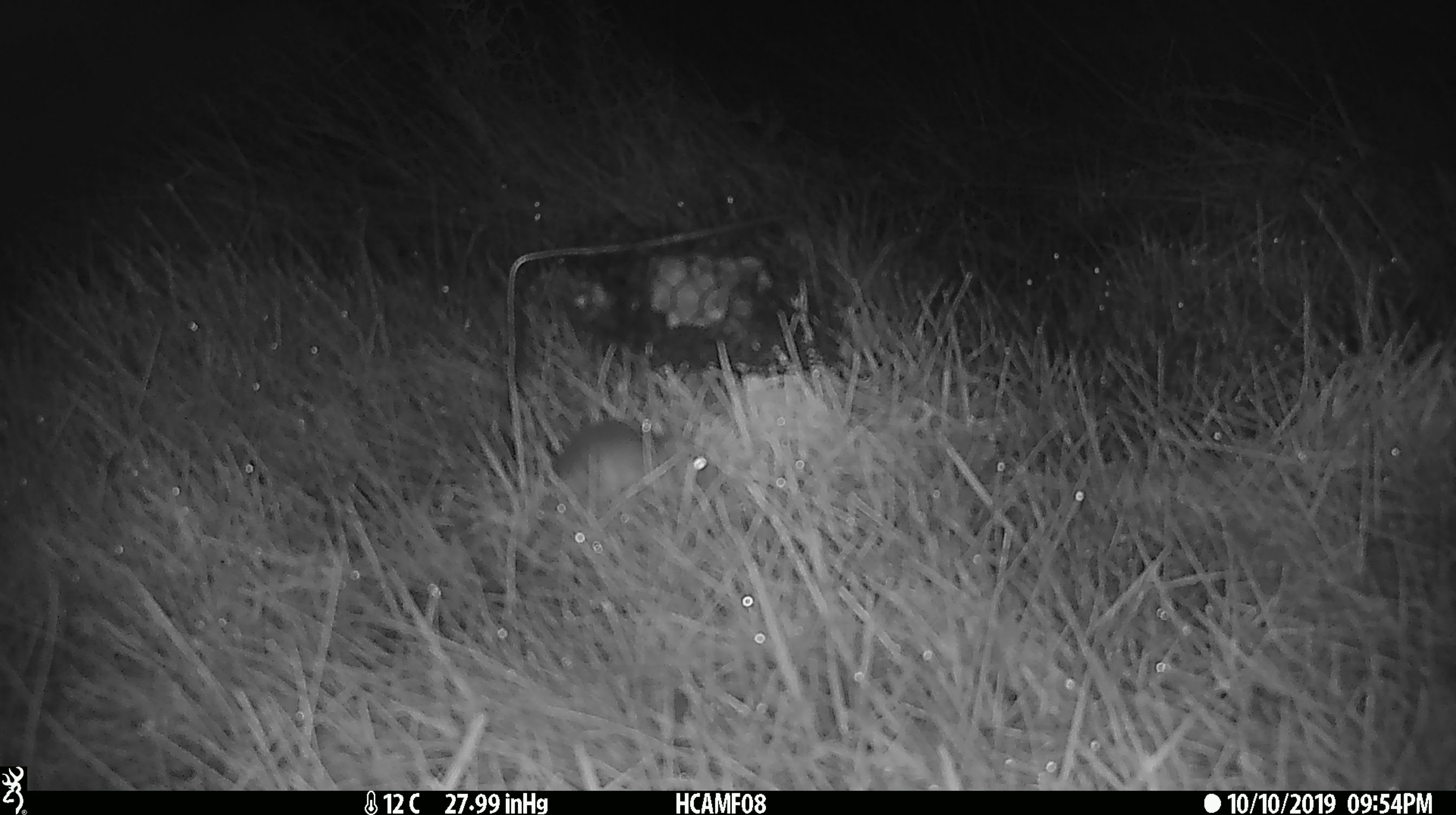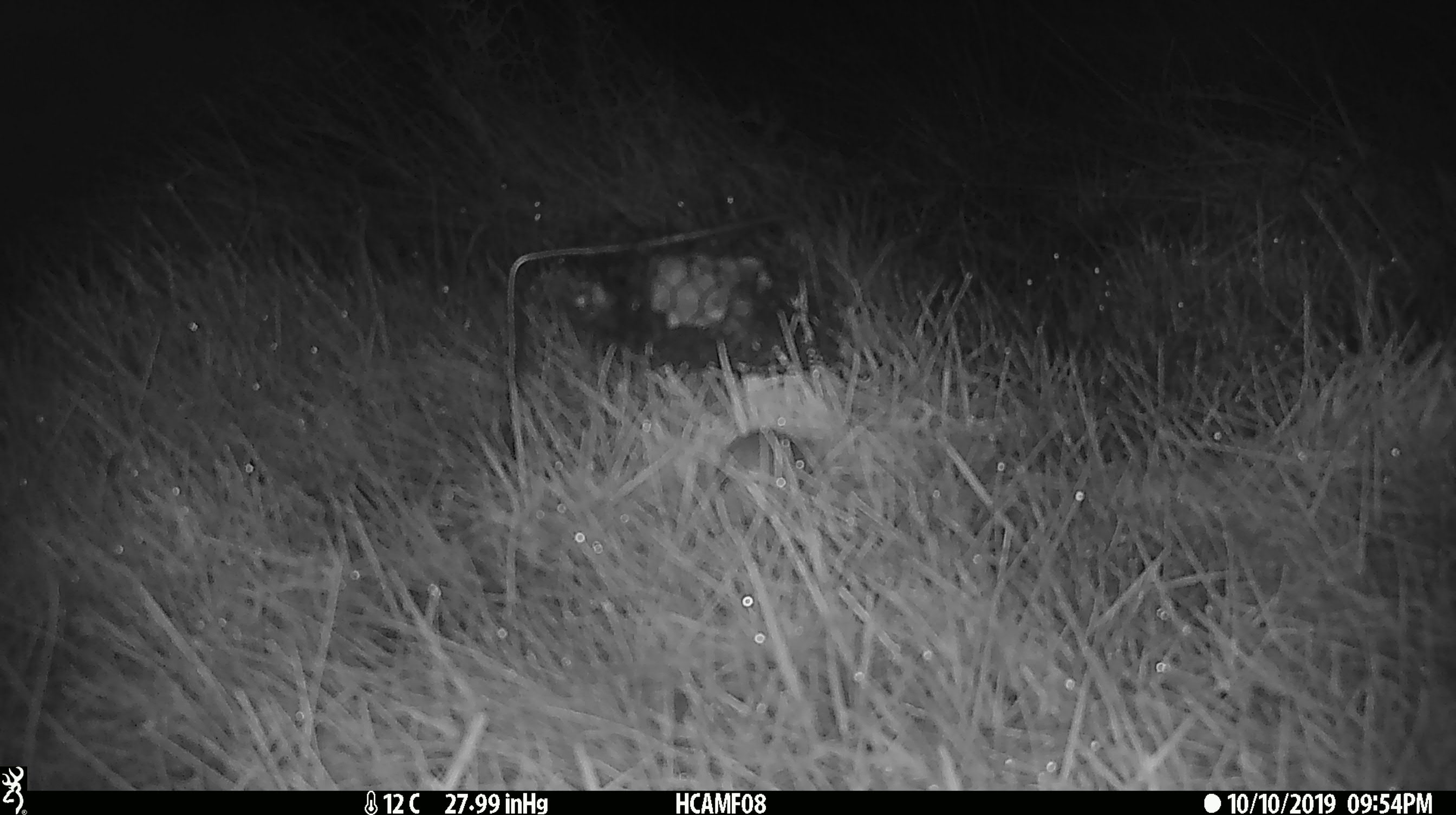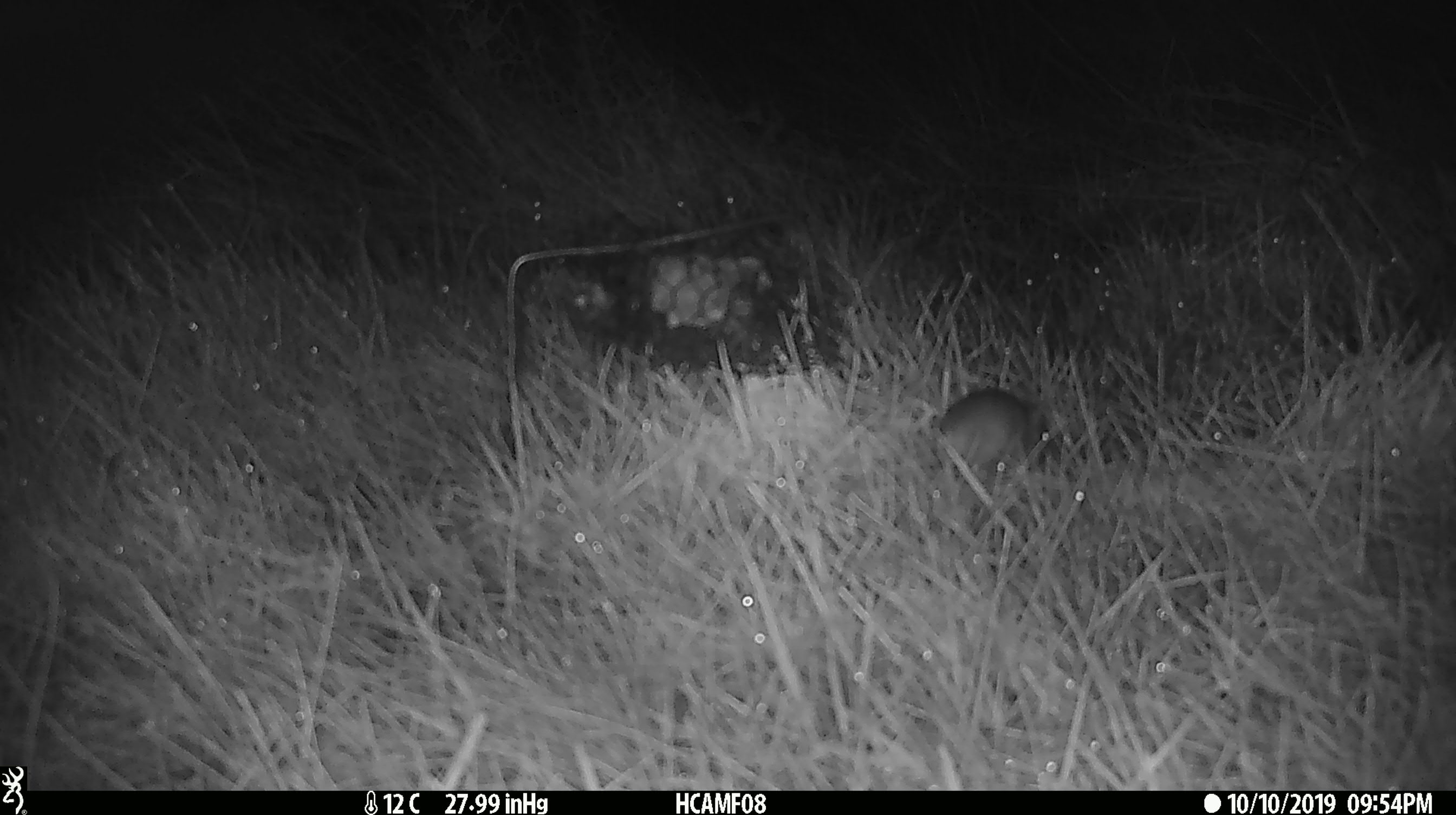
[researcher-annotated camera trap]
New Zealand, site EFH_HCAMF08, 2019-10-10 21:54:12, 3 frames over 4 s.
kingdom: Animalia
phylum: Chordata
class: Mammalia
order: Rodentia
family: Muridae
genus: Mus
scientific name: Mus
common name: mouse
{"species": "mouse (Mus)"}